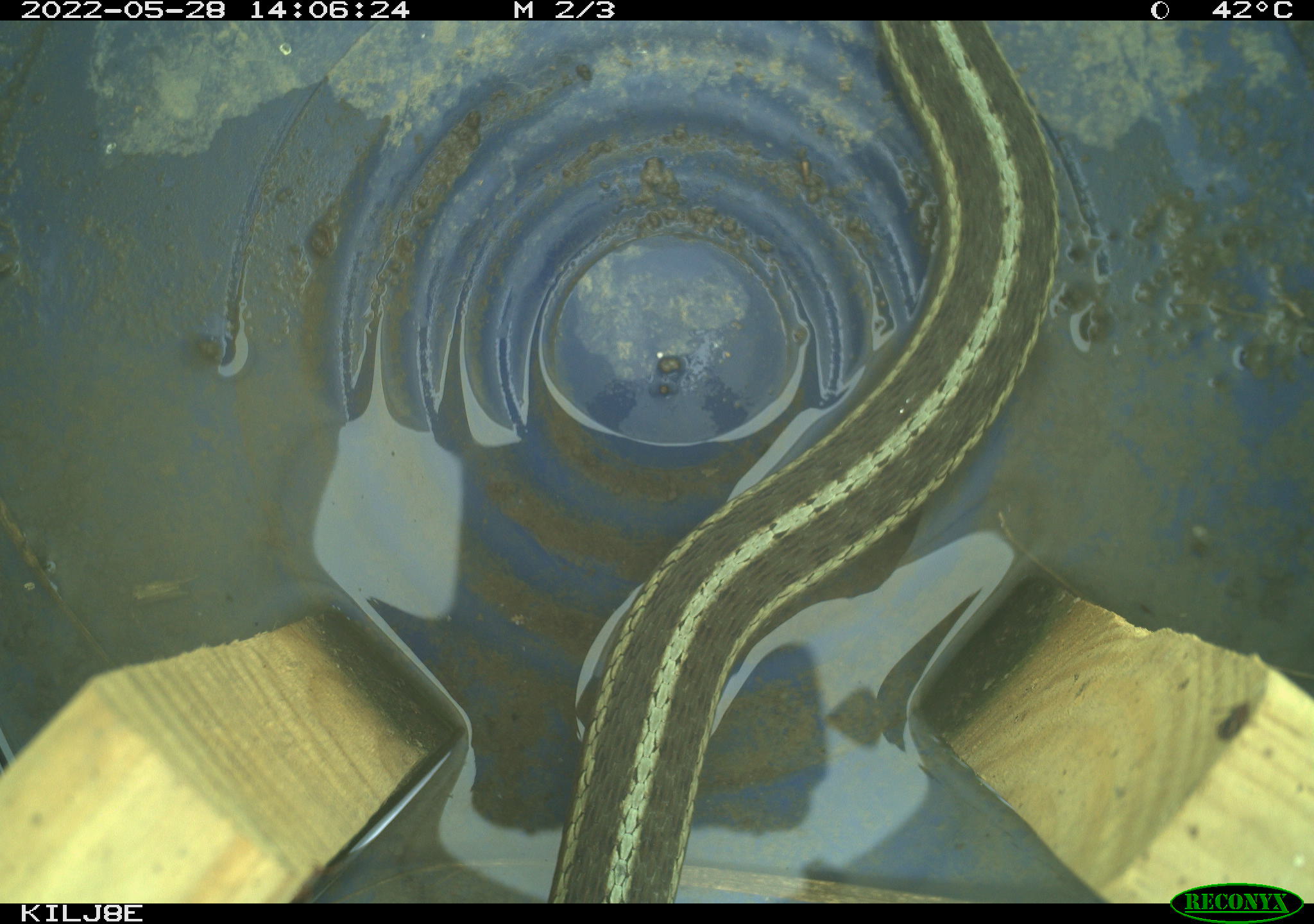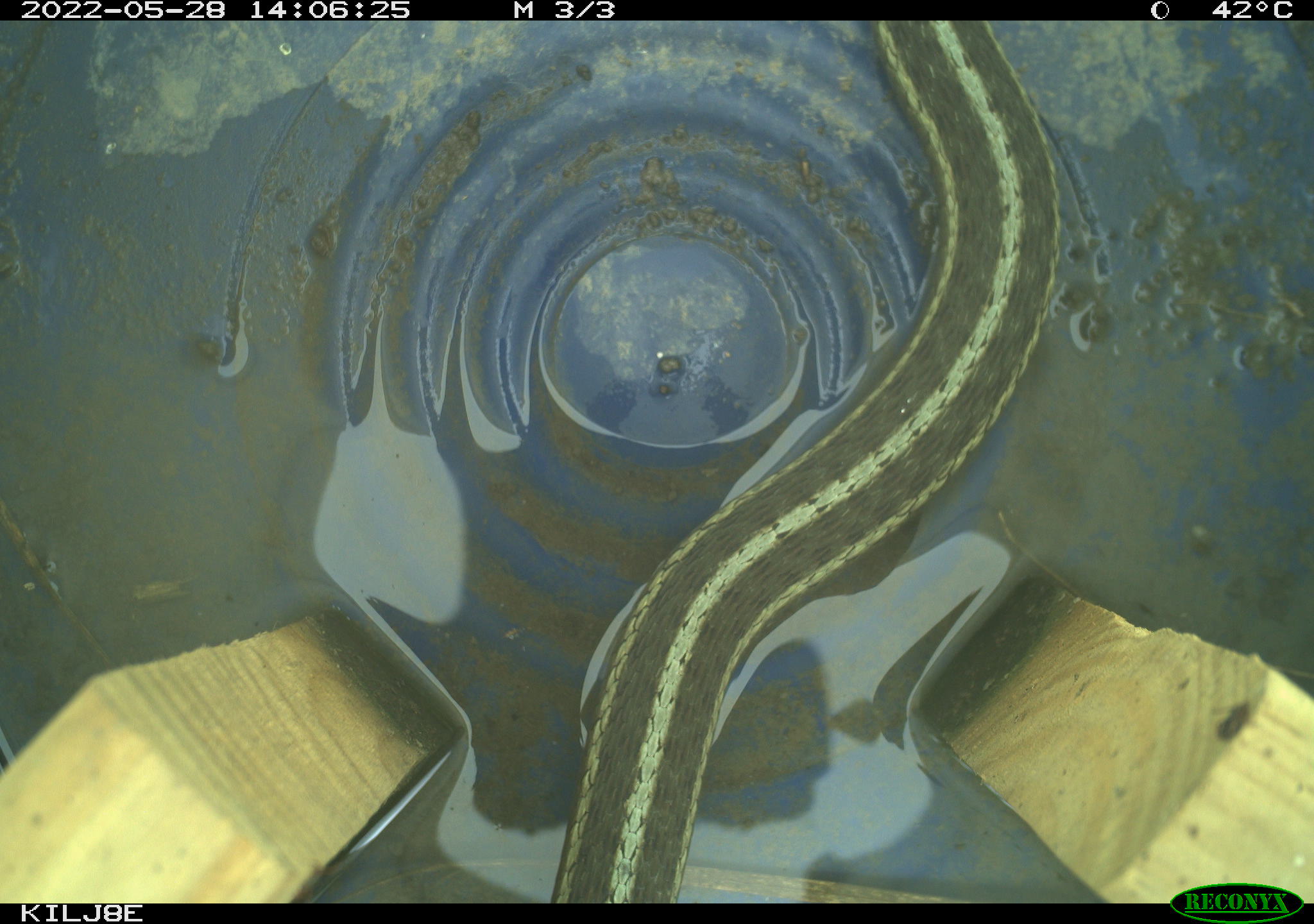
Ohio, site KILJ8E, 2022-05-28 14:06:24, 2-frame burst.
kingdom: Animalia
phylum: Chordata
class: Reptilia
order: Squamata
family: Colubridae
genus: Thamnophis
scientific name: Thamnophis sirtalis sirtalis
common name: eastern gartersnake